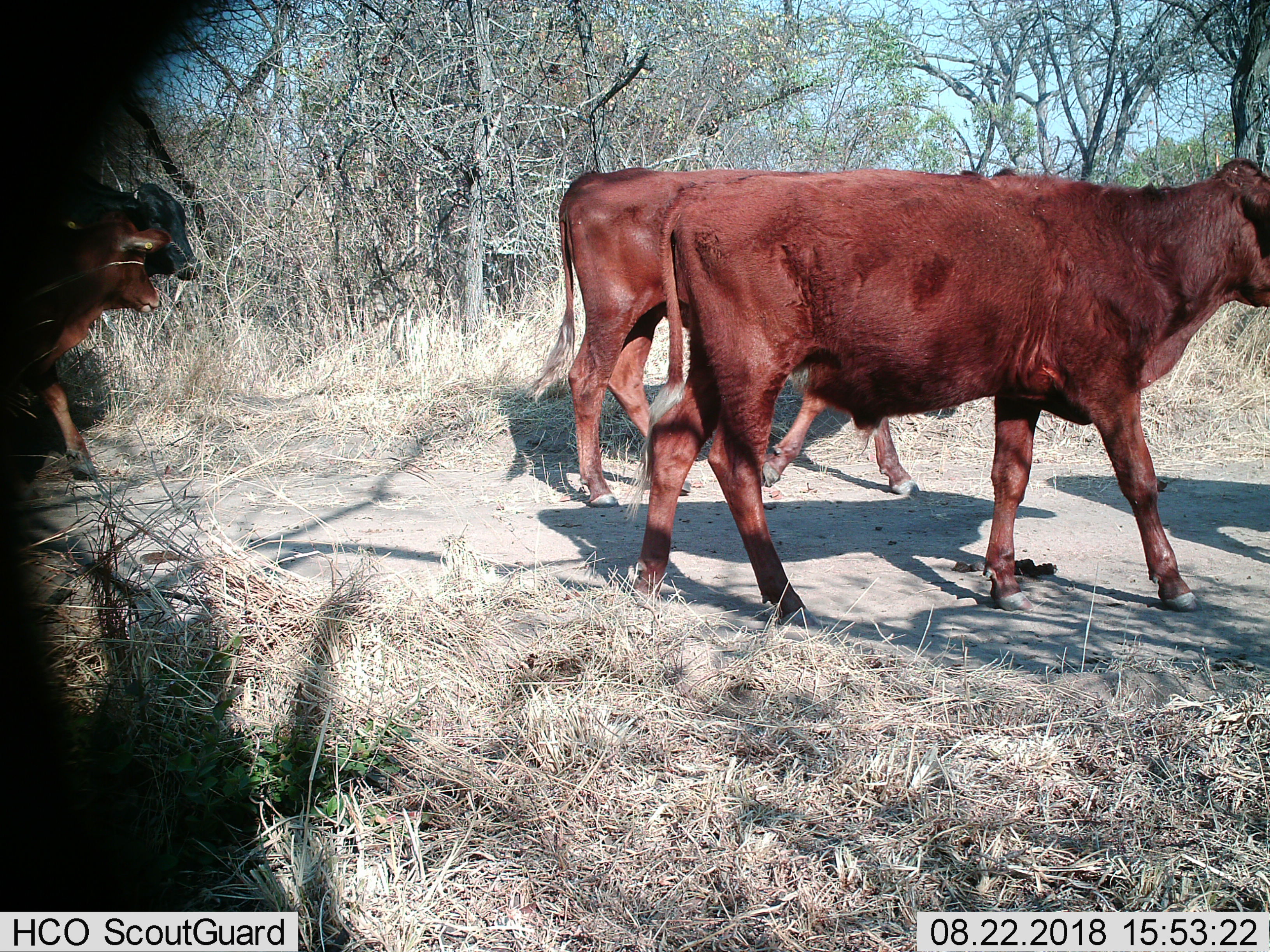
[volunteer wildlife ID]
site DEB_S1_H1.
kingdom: Animalia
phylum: Chordata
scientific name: Vertebrata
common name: domestic animal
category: domesticanimal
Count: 4.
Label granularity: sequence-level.